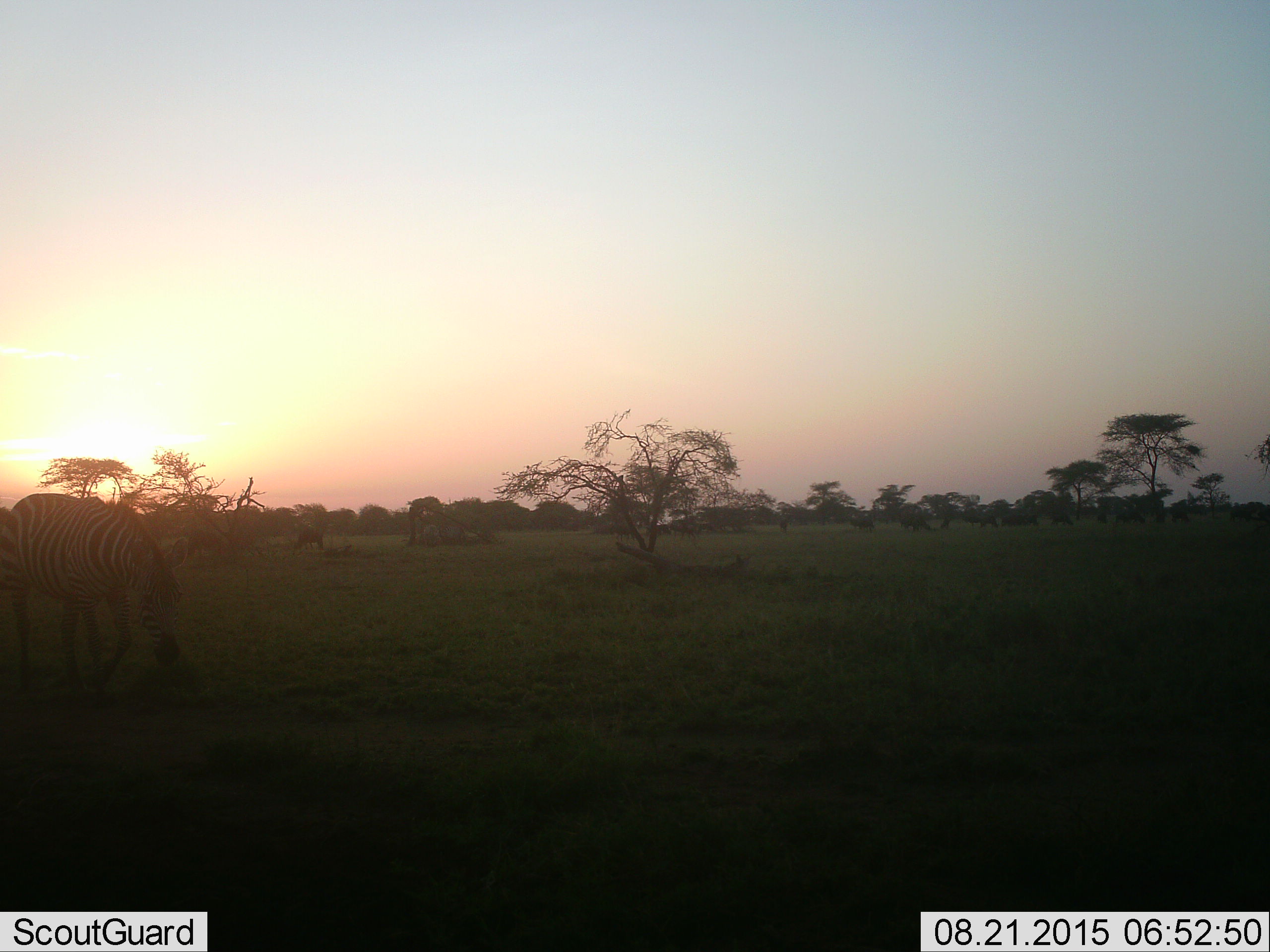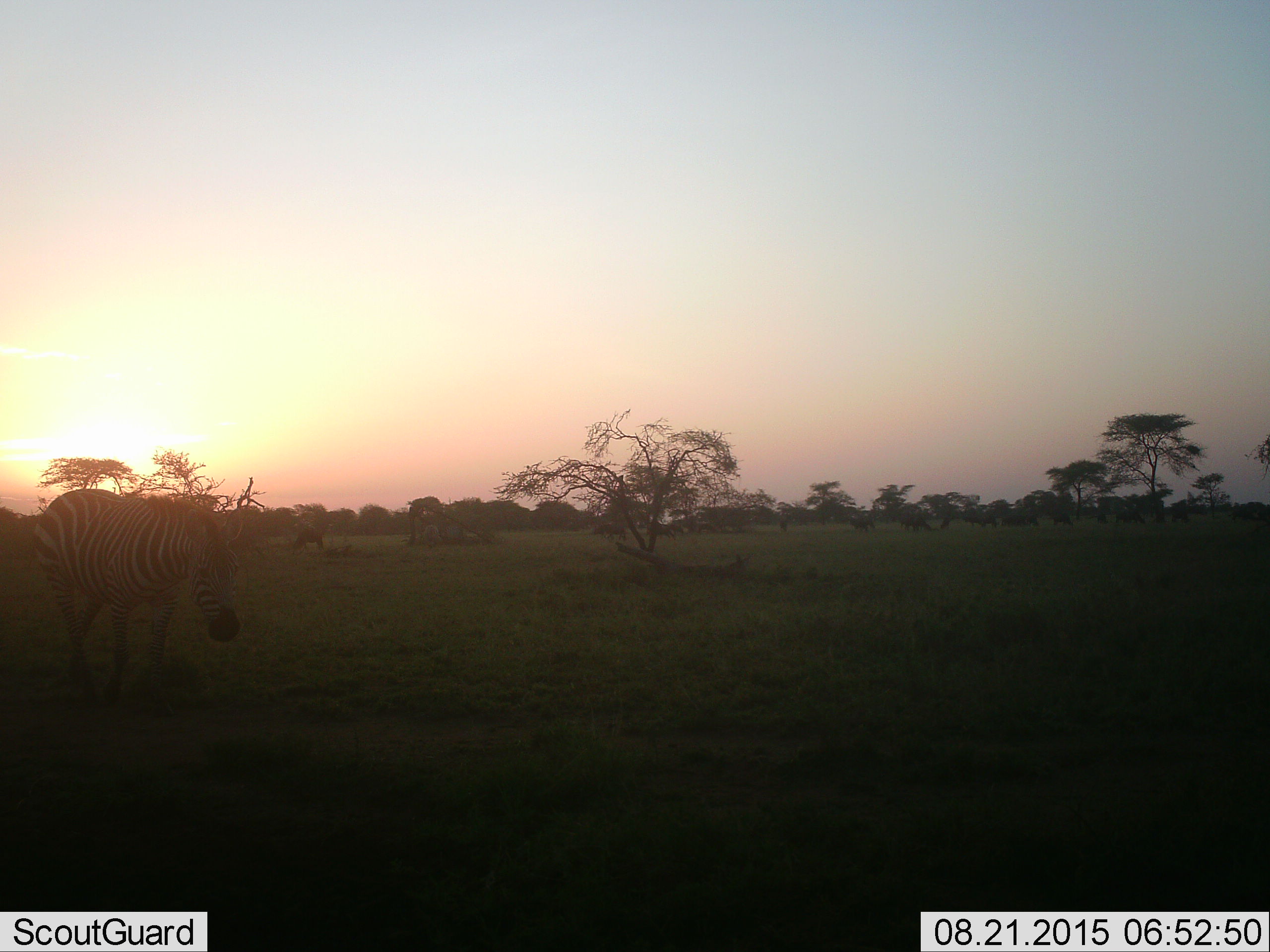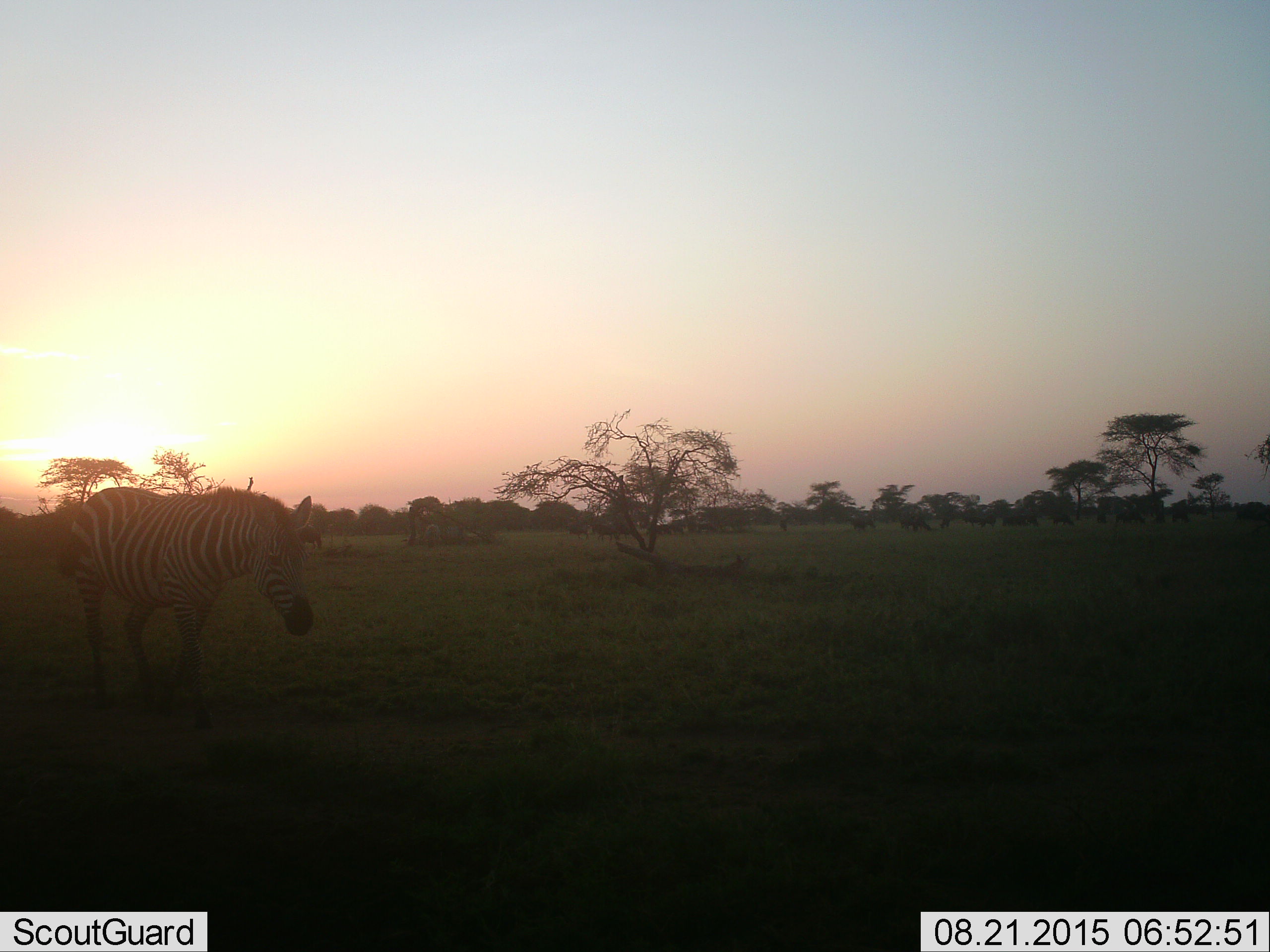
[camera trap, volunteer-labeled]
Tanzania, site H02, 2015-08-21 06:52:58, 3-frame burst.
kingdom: Animalia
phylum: Chordata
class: Mammalia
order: Perissodactyla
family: Equidae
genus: Equus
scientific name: Equus quagga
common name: plains zebra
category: zebra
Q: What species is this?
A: Zebra (plains zebra) (Equus quagga).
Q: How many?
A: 1.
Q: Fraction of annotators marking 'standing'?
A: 11%.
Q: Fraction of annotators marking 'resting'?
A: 0%.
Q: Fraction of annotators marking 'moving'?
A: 78%.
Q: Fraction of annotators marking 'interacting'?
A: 0%.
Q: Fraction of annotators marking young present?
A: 0%.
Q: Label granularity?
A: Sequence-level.